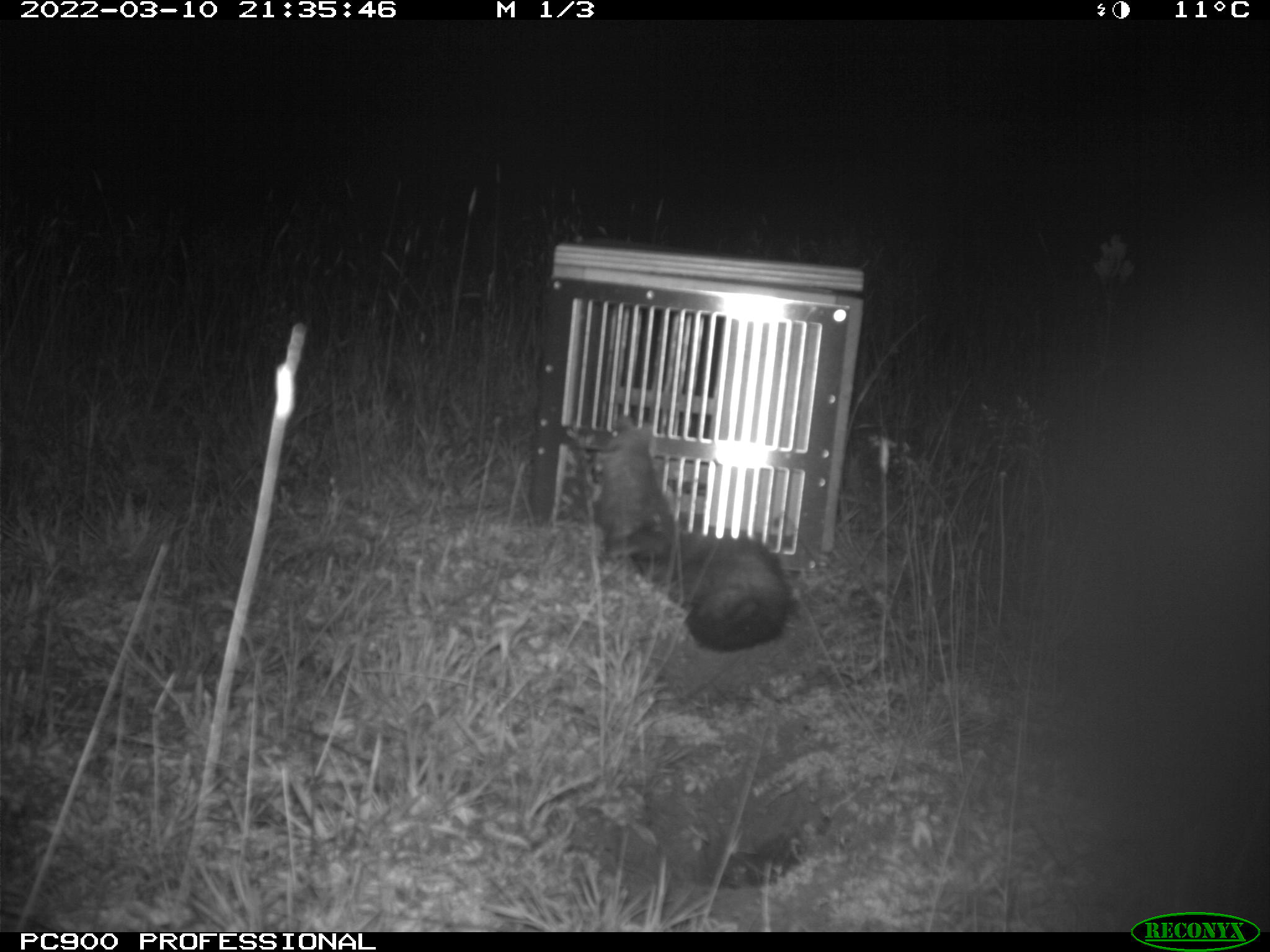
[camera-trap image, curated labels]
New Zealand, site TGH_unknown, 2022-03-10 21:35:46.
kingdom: Animalia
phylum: Chordata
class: Mammalia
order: Carnivora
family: Mustelidae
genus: Mustela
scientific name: Mustela furo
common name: ferret